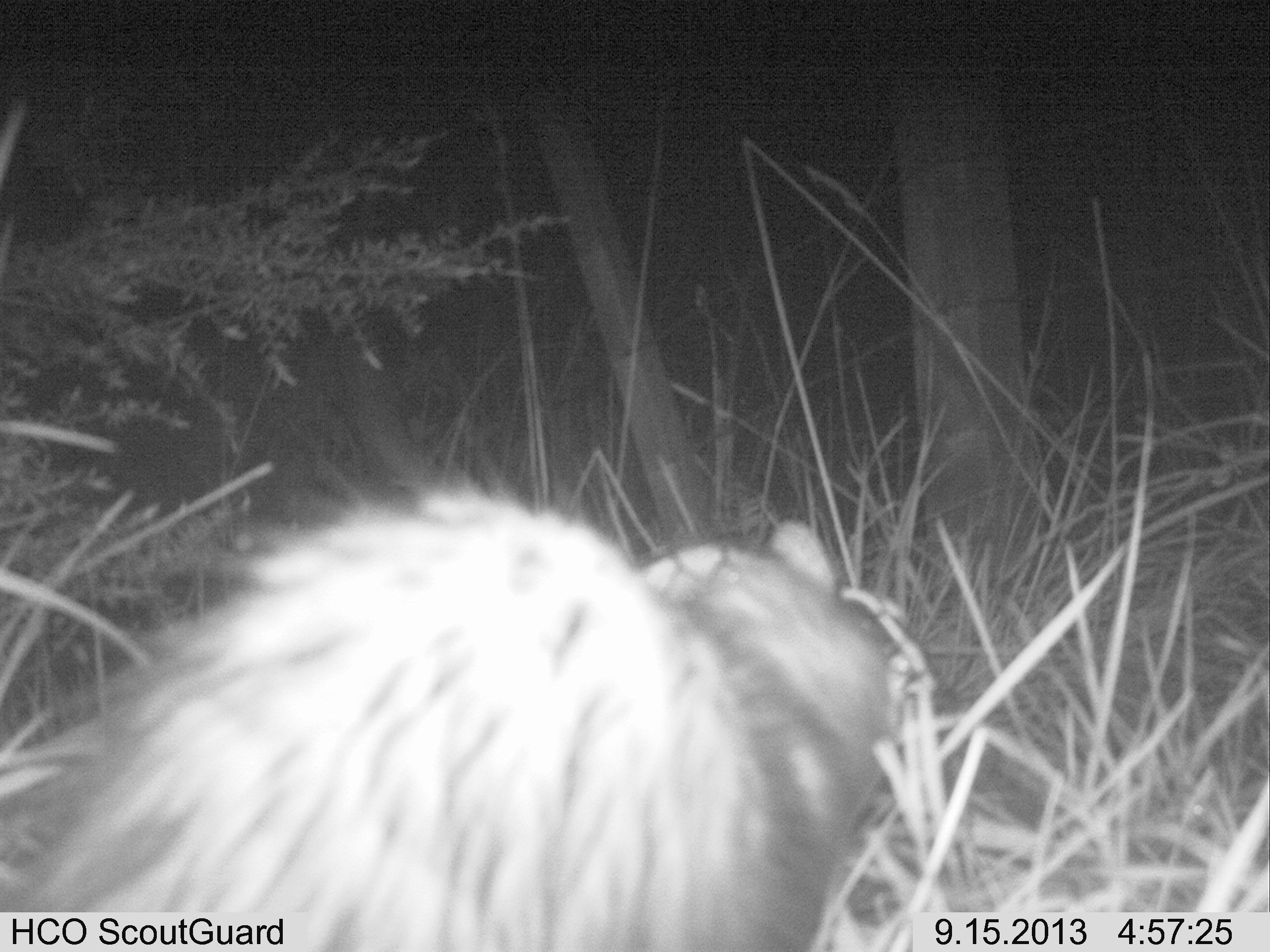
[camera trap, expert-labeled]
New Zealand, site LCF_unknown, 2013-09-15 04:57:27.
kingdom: Animalia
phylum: Chordata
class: Mammalia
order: Carnivora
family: Mustelidae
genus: Mustela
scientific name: Mustela furo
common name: ferret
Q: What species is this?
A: Ferret (Mustela furo).